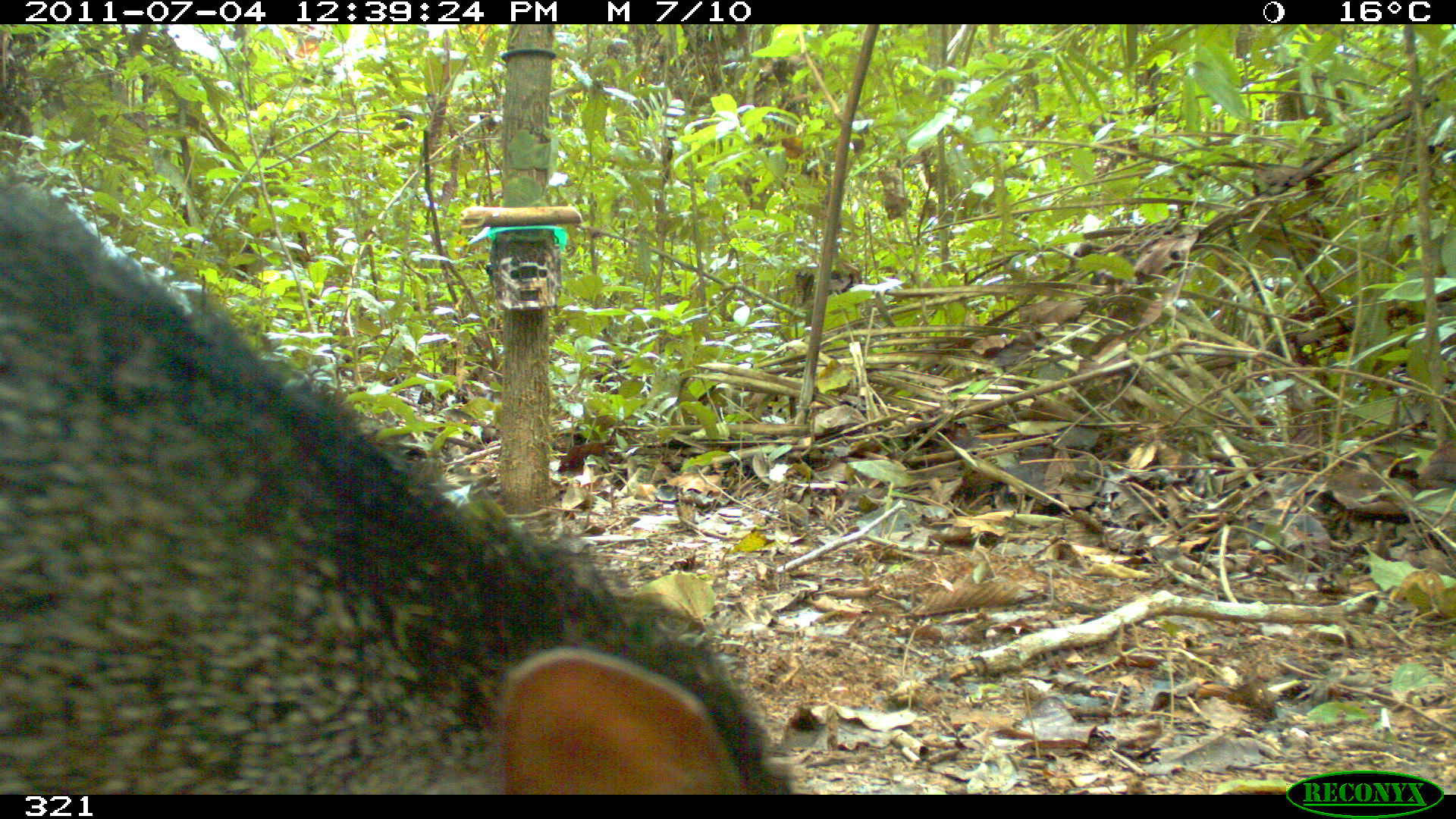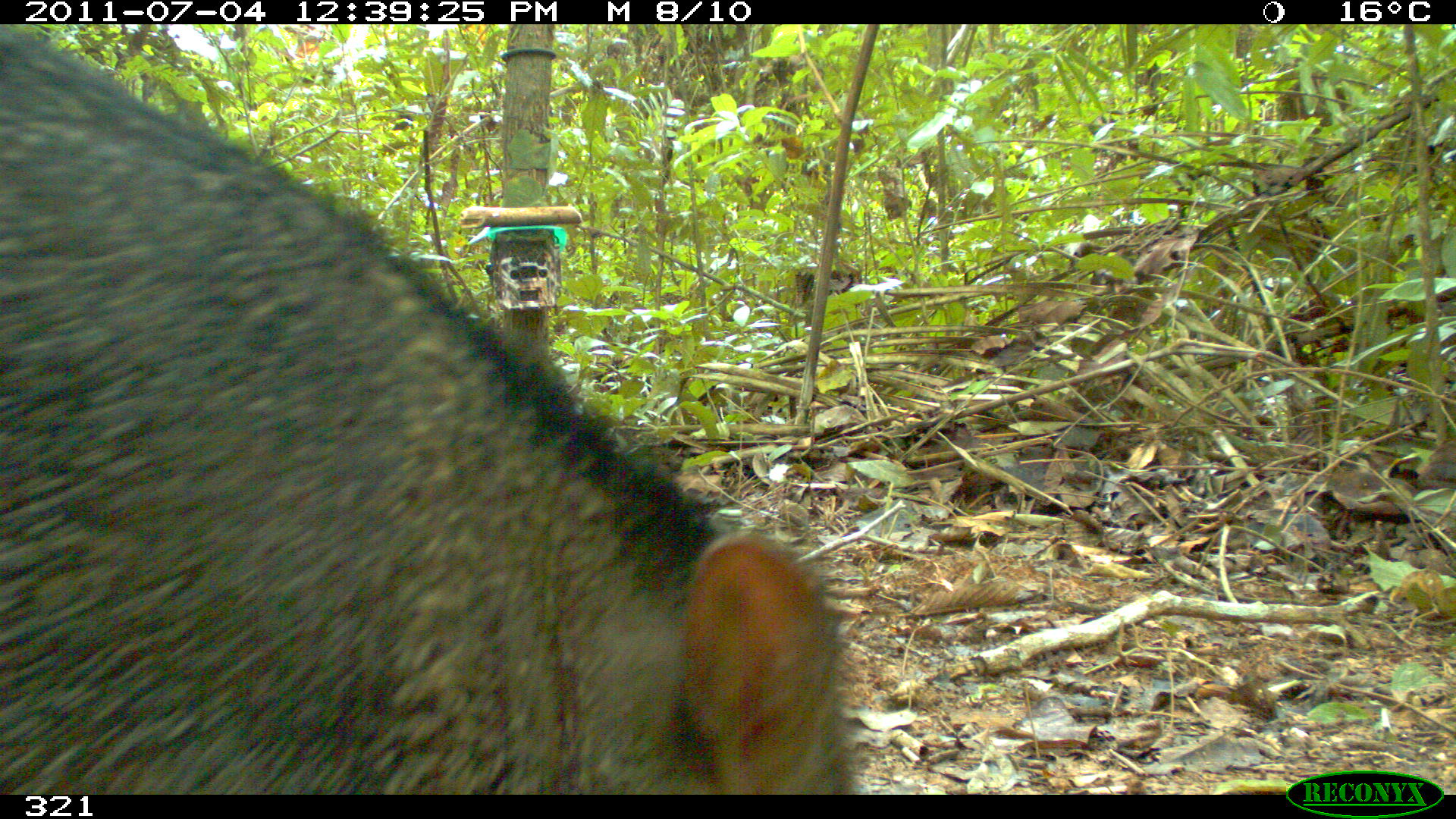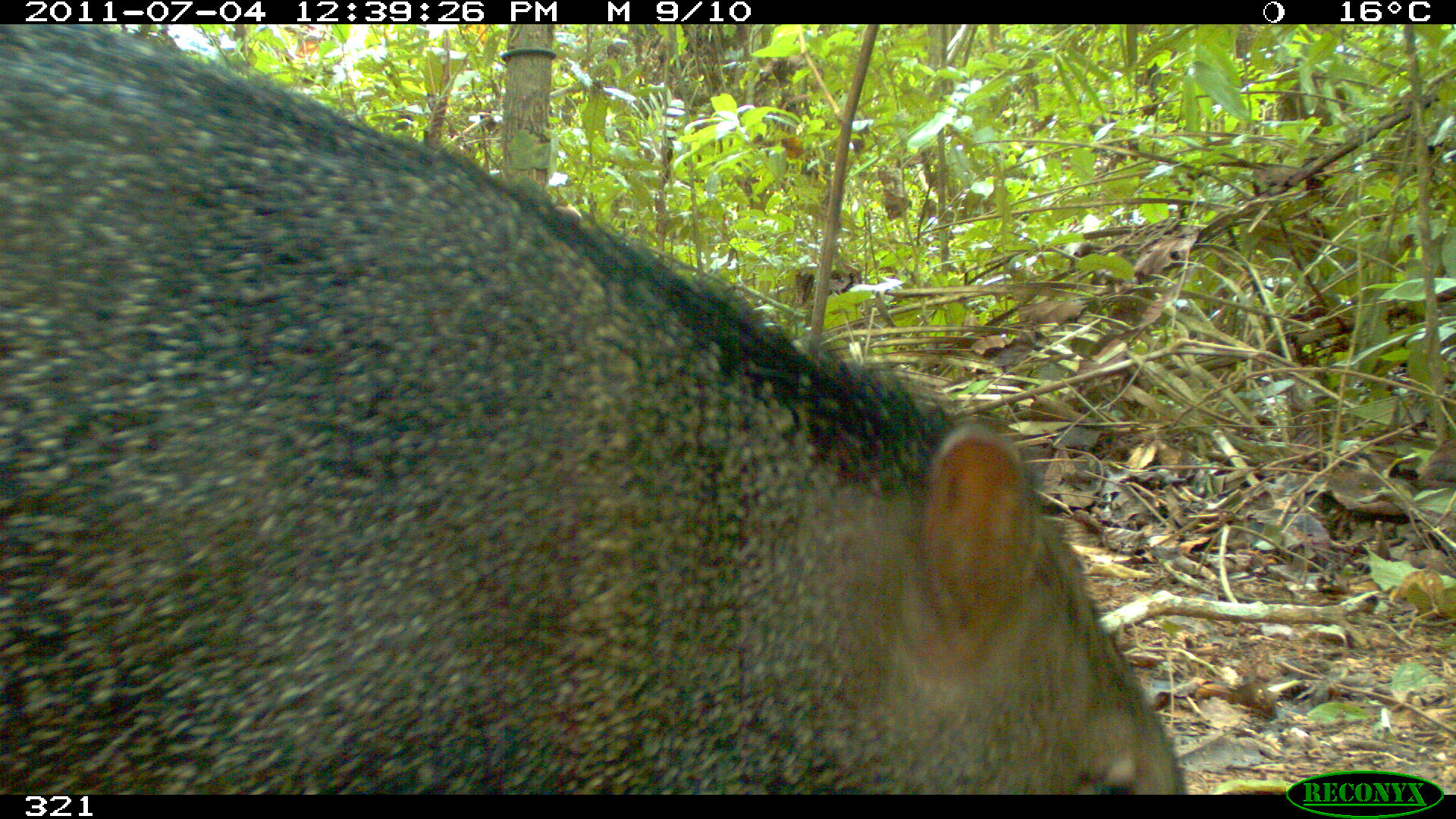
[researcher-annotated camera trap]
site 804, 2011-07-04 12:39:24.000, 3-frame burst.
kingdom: Animalia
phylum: Chordata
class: Mammalia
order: Artiodactyla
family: Tayassuidae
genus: Pecari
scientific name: Pecari tajacu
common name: collared peccary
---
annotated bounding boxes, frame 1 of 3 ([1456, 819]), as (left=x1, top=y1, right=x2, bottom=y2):
pecari tajacu: (left=0, top=174, right=793, bottom=792)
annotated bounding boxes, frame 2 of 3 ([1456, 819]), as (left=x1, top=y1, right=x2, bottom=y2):
pecari tajacu: (left=0, top=25, right=855, bottom=793)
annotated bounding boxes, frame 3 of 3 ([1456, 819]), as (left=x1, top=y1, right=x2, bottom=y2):
pecari tajacu: (left=0, top=23, right=1186, bottom=793)